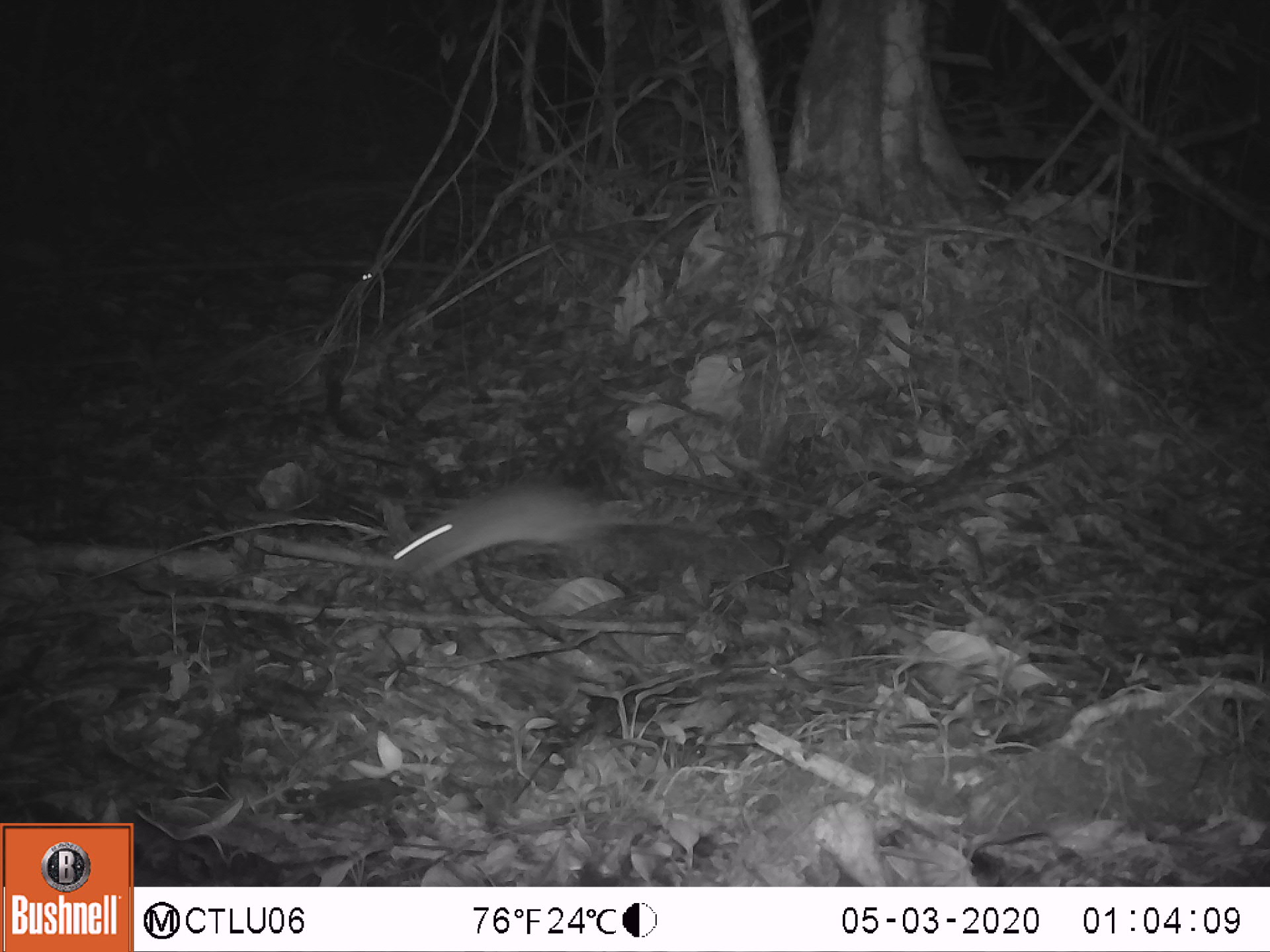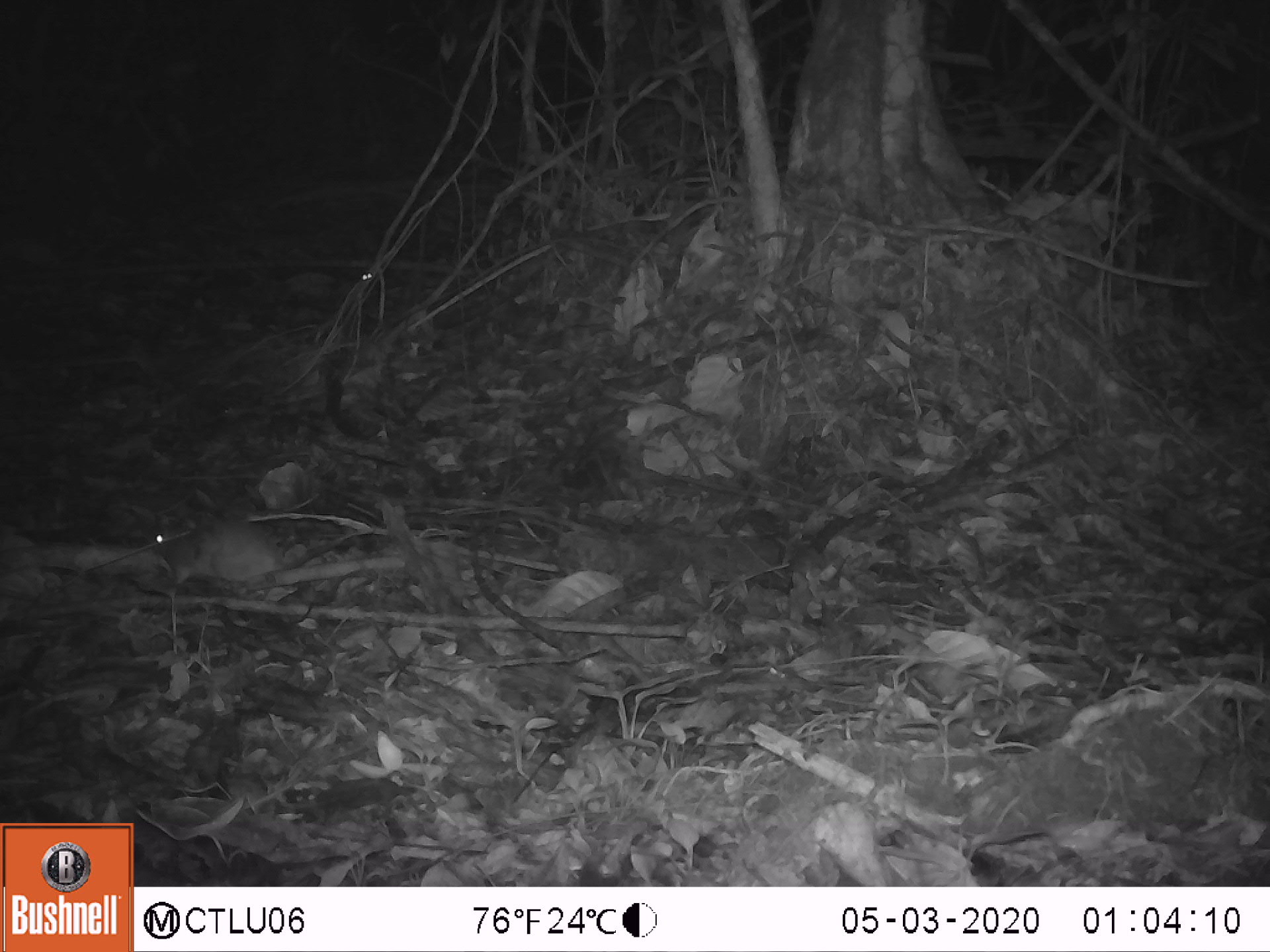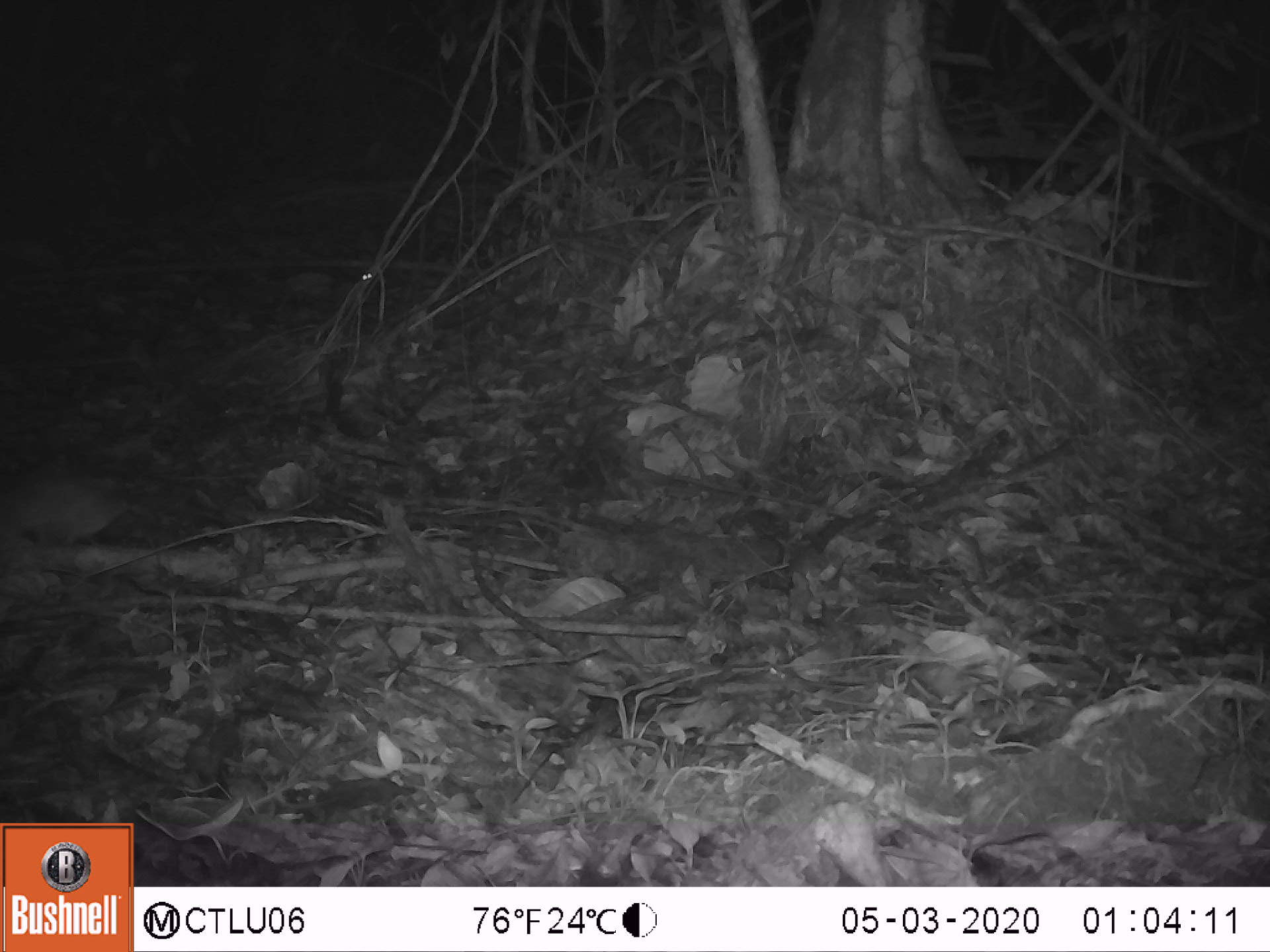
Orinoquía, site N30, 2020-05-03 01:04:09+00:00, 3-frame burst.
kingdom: Animalia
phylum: Chordata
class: Mammalia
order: Rodentia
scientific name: Rodentia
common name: rodent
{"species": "rodent (Rodentia)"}